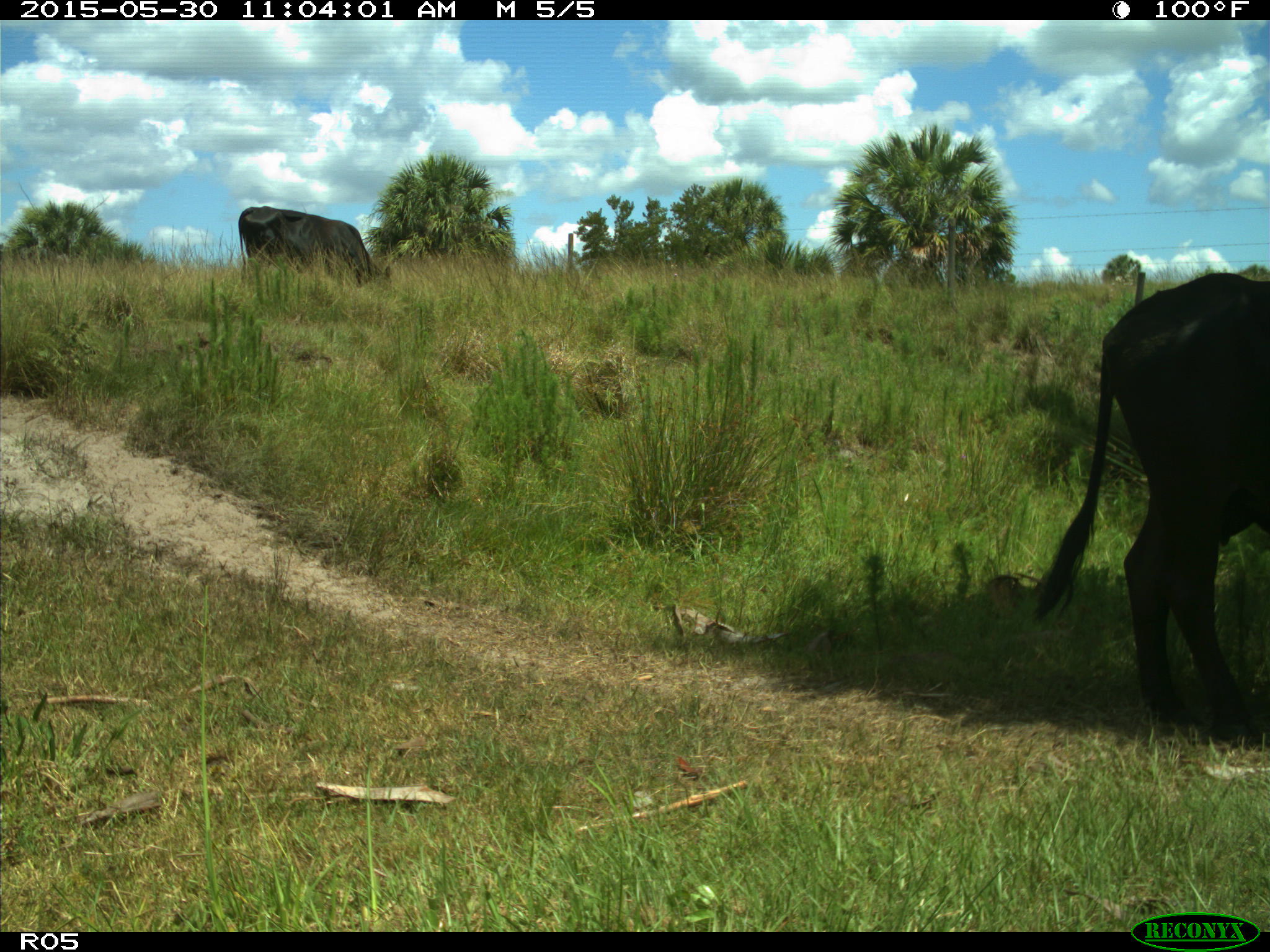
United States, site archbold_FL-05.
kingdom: Animalia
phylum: Chordata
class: Mammalia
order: Artiodactyla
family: Bovidae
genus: Bos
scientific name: Bos taurus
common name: domestic cow